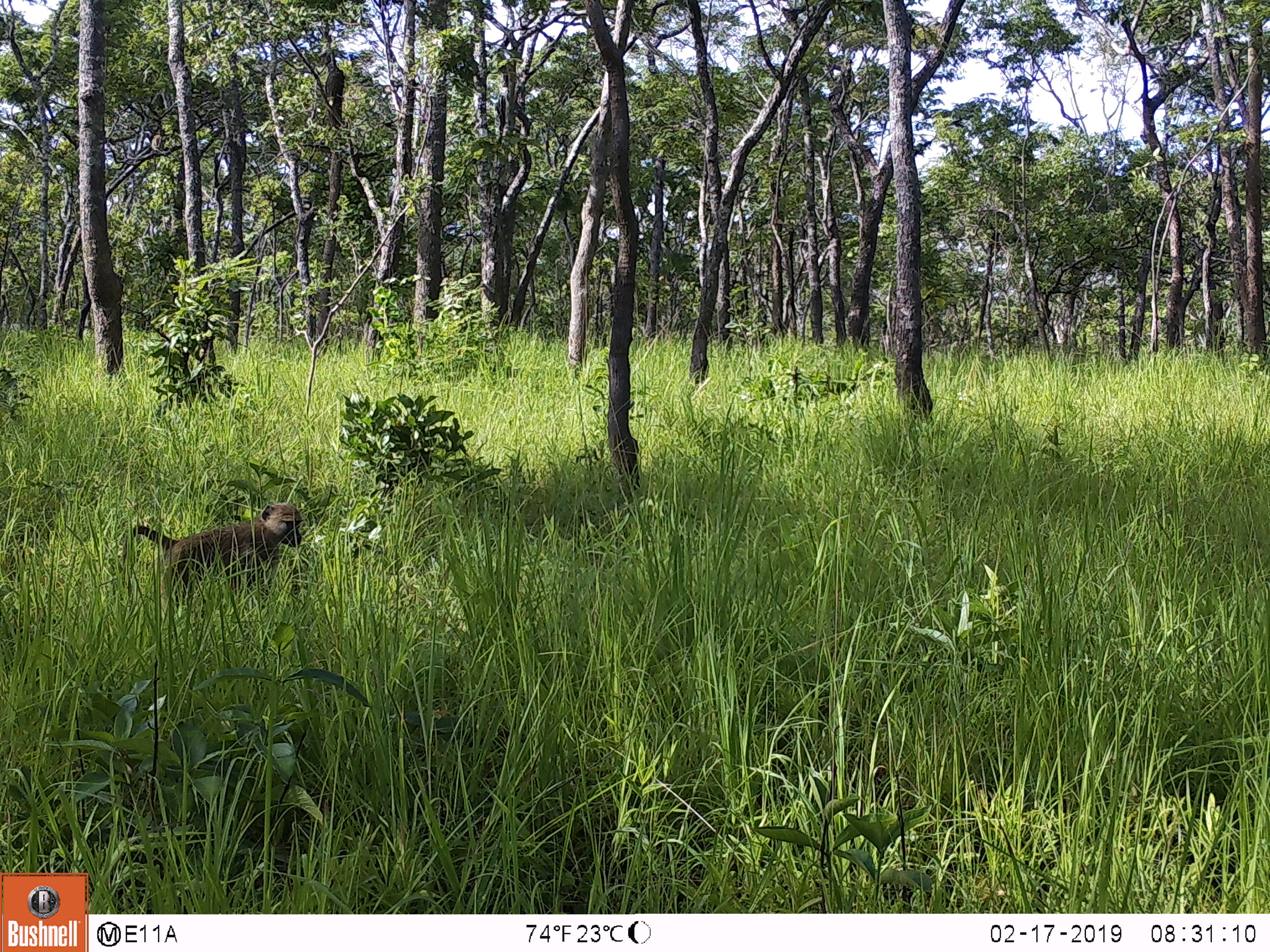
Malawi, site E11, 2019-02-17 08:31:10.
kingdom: Animalia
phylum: Chordata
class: Mammalia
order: Primates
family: Cercopithecidae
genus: Papio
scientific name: Papio cynocephalus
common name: yellow baboon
Yellow baboon (Papio cynocephalus), count 1.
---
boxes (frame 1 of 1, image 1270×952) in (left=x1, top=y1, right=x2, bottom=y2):
yellow baboon: (left=126, top=503, right=304, bottom=594)